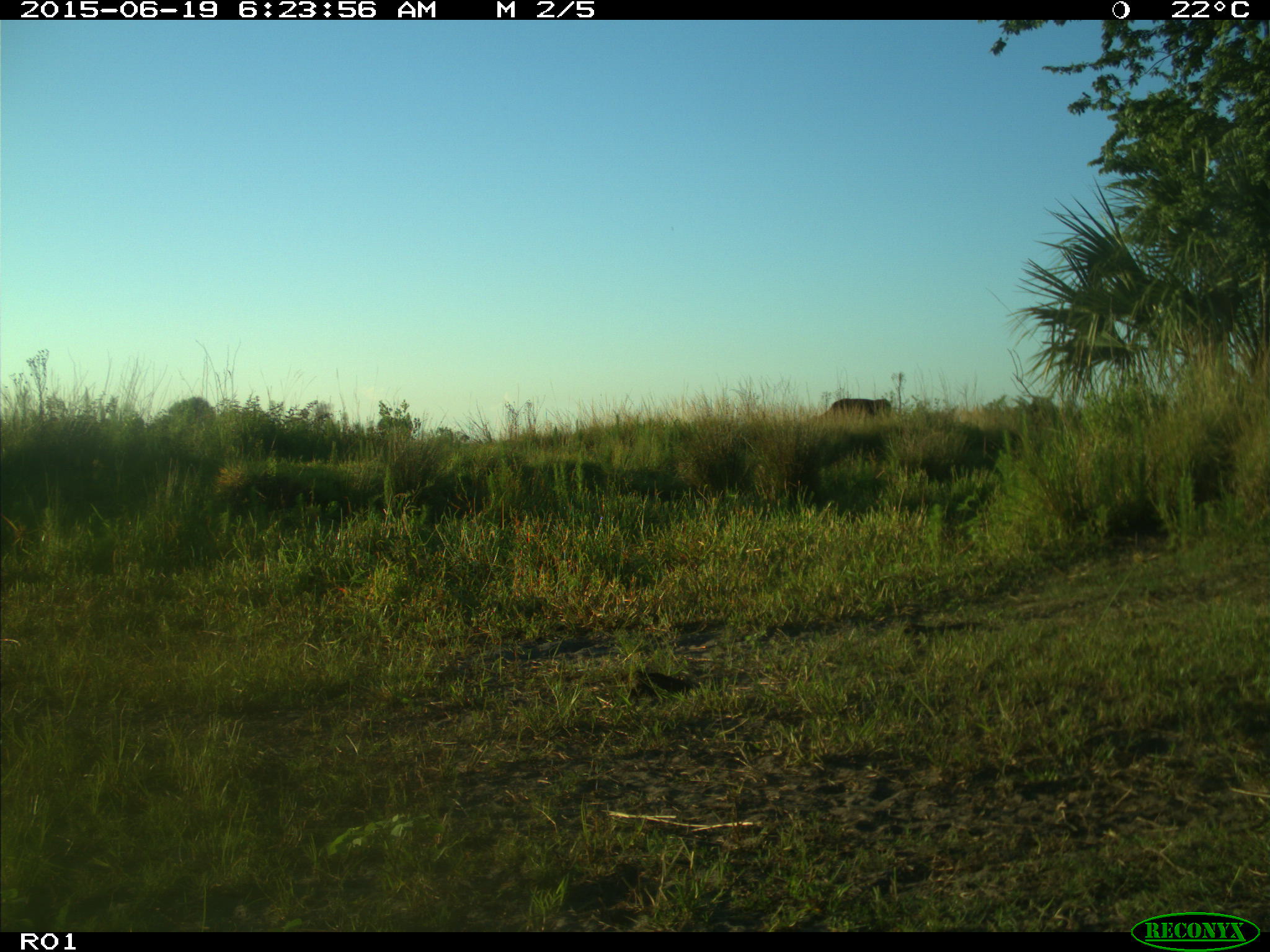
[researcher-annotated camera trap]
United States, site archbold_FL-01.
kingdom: Animalia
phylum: Chordata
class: Mammalia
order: Artiodactyla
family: Bovidae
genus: Bos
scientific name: Bos taurus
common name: domestic cow